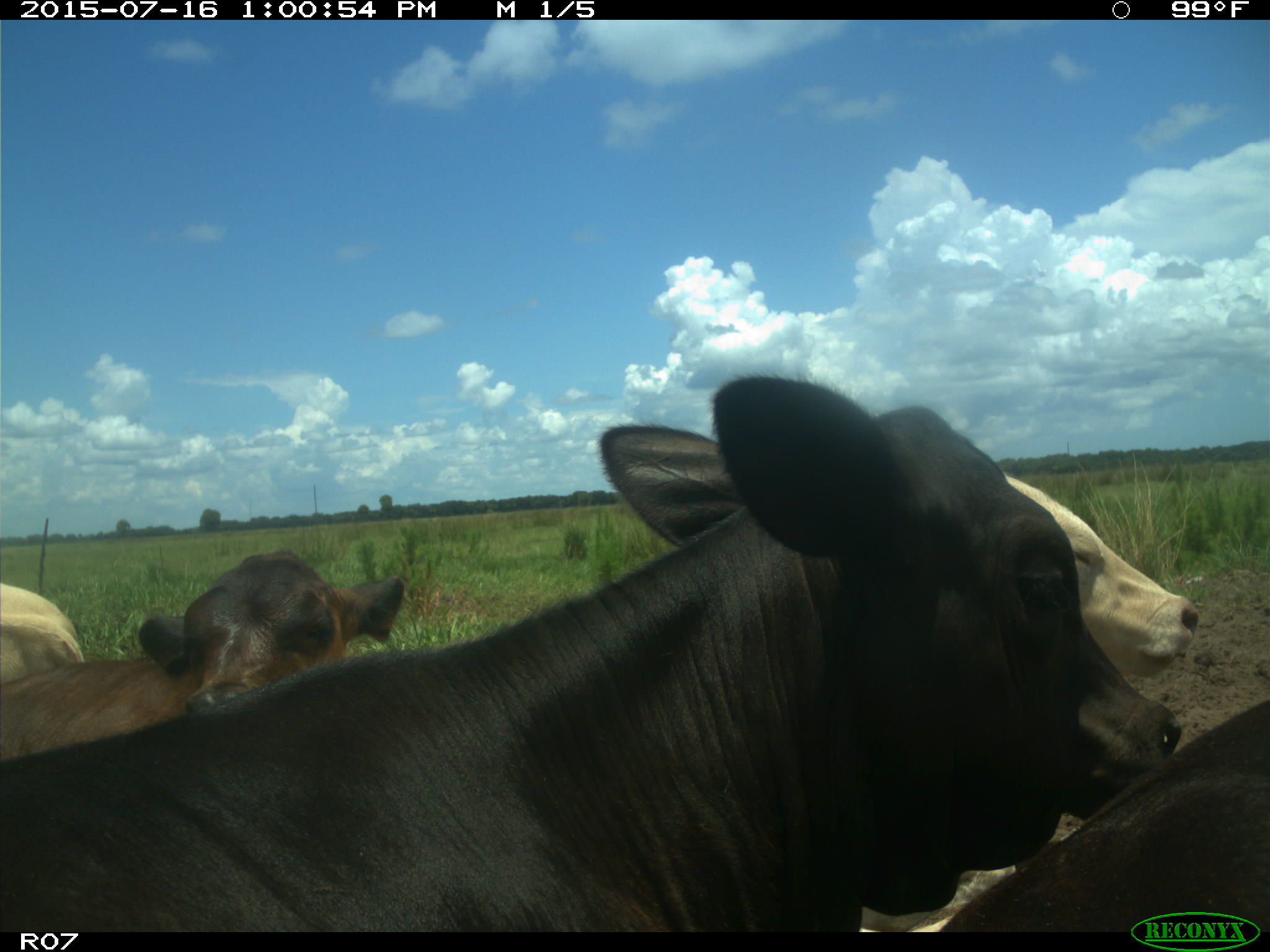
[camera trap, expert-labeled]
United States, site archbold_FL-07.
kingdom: Animalia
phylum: Chordata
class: Mammalia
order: Artiodactyla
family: Bovidae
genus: Bos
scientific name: Bos taurus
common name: domestic cow